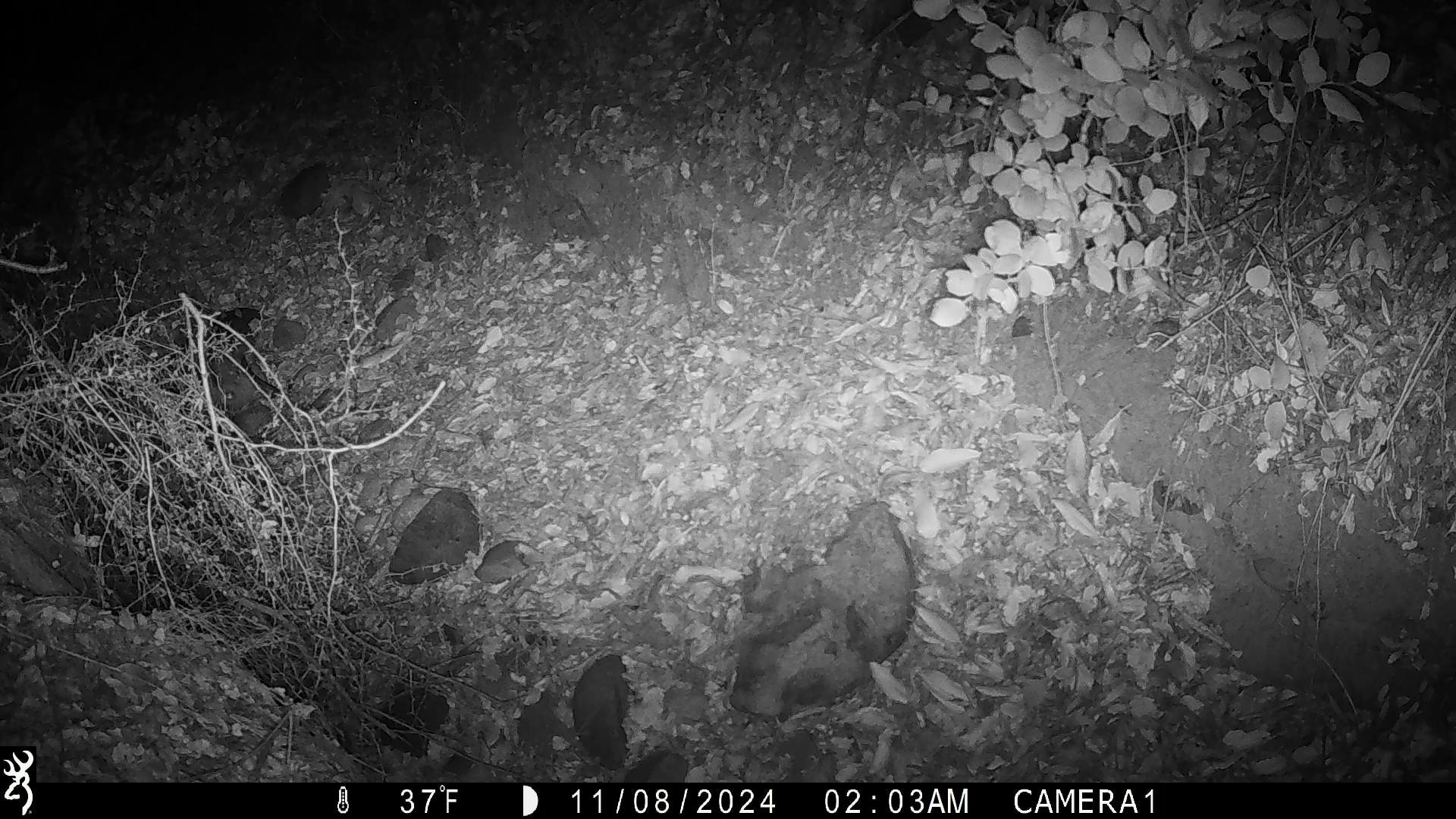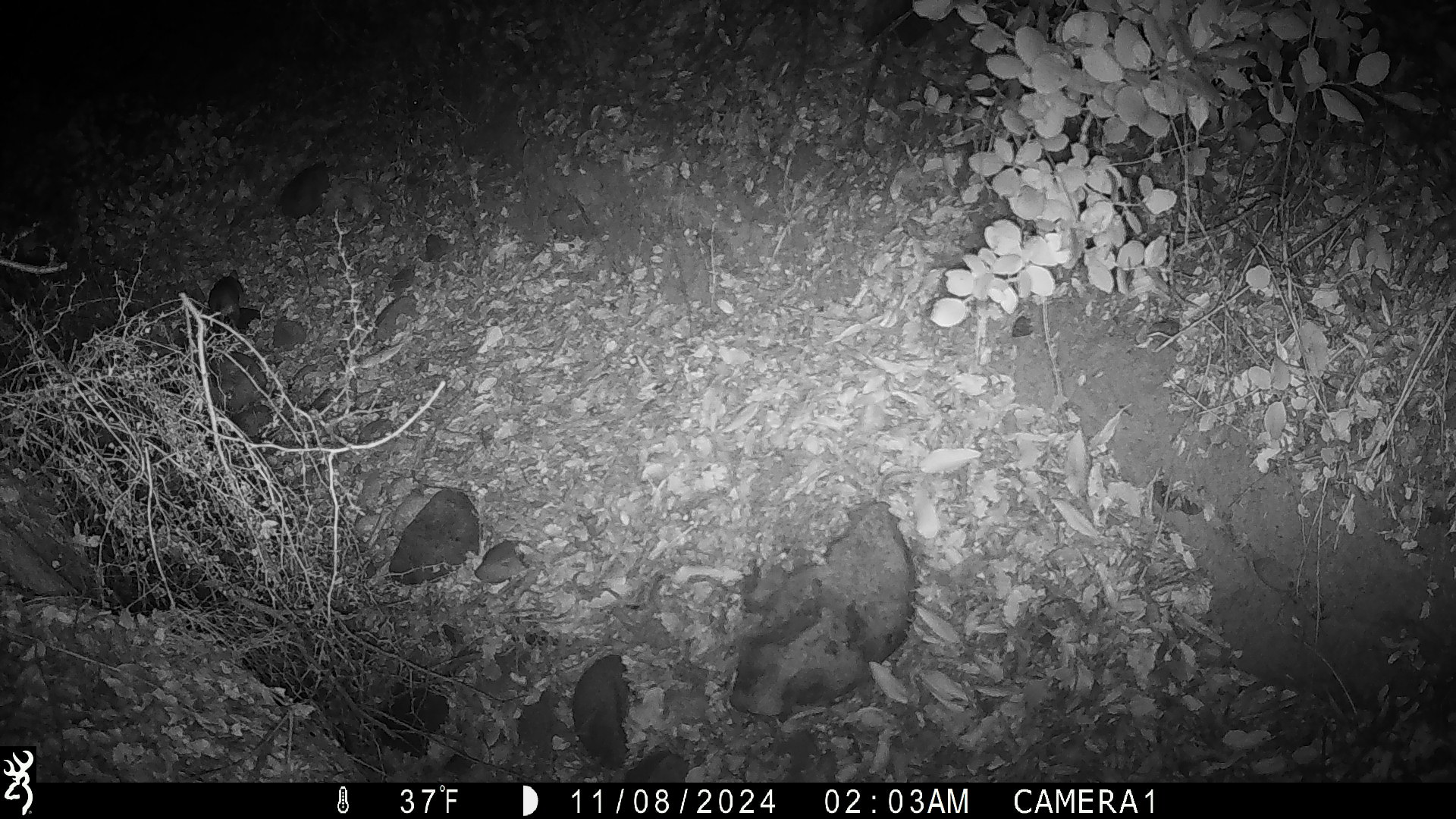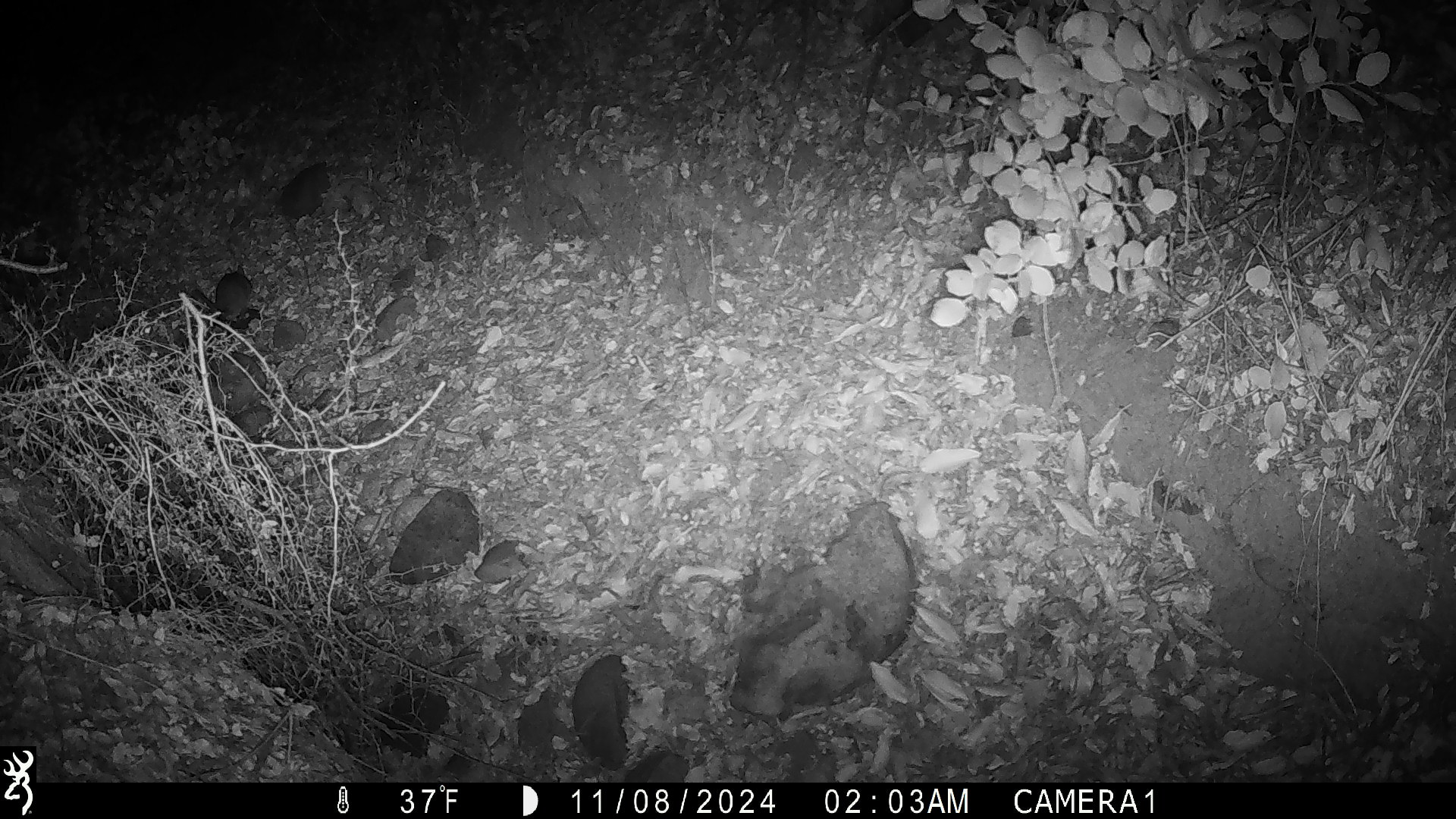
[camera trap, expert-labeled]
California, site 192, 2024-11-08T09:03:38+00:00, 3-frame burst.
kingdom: Animalia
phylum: Chordata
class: Mammalia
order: Rodentia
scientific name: Rodentia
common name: mouse or rat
Mouse or rat (Rodentia).